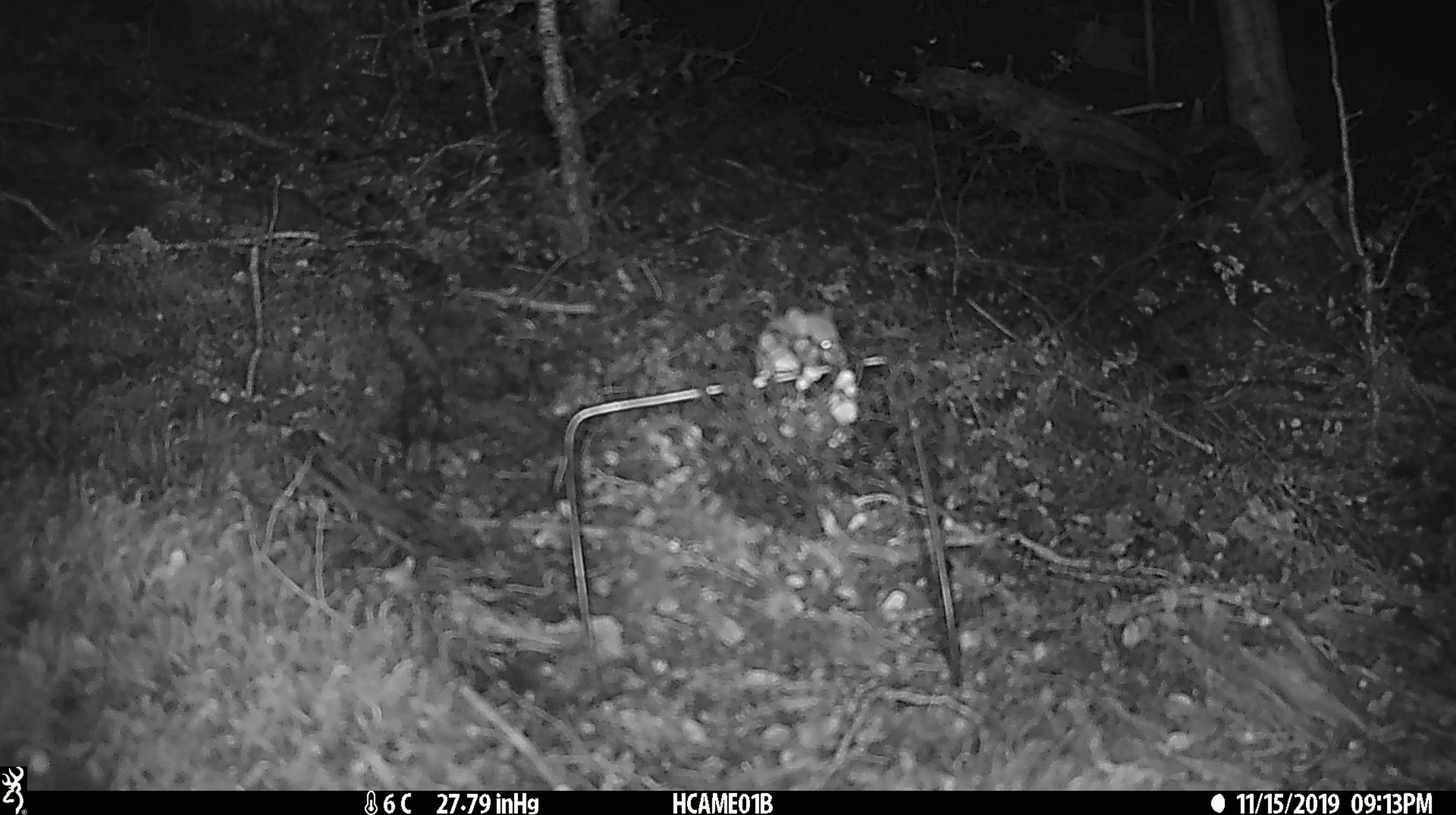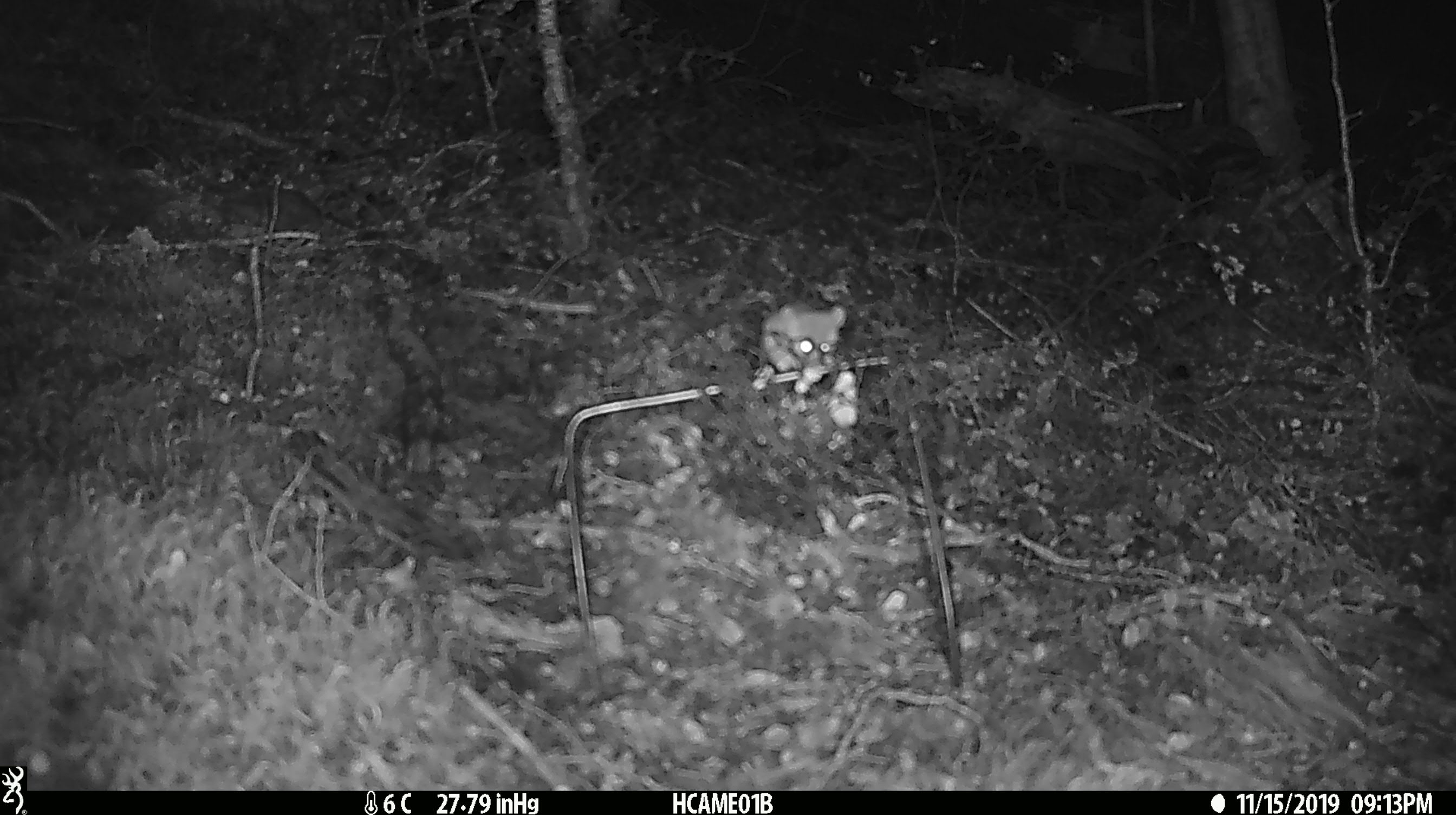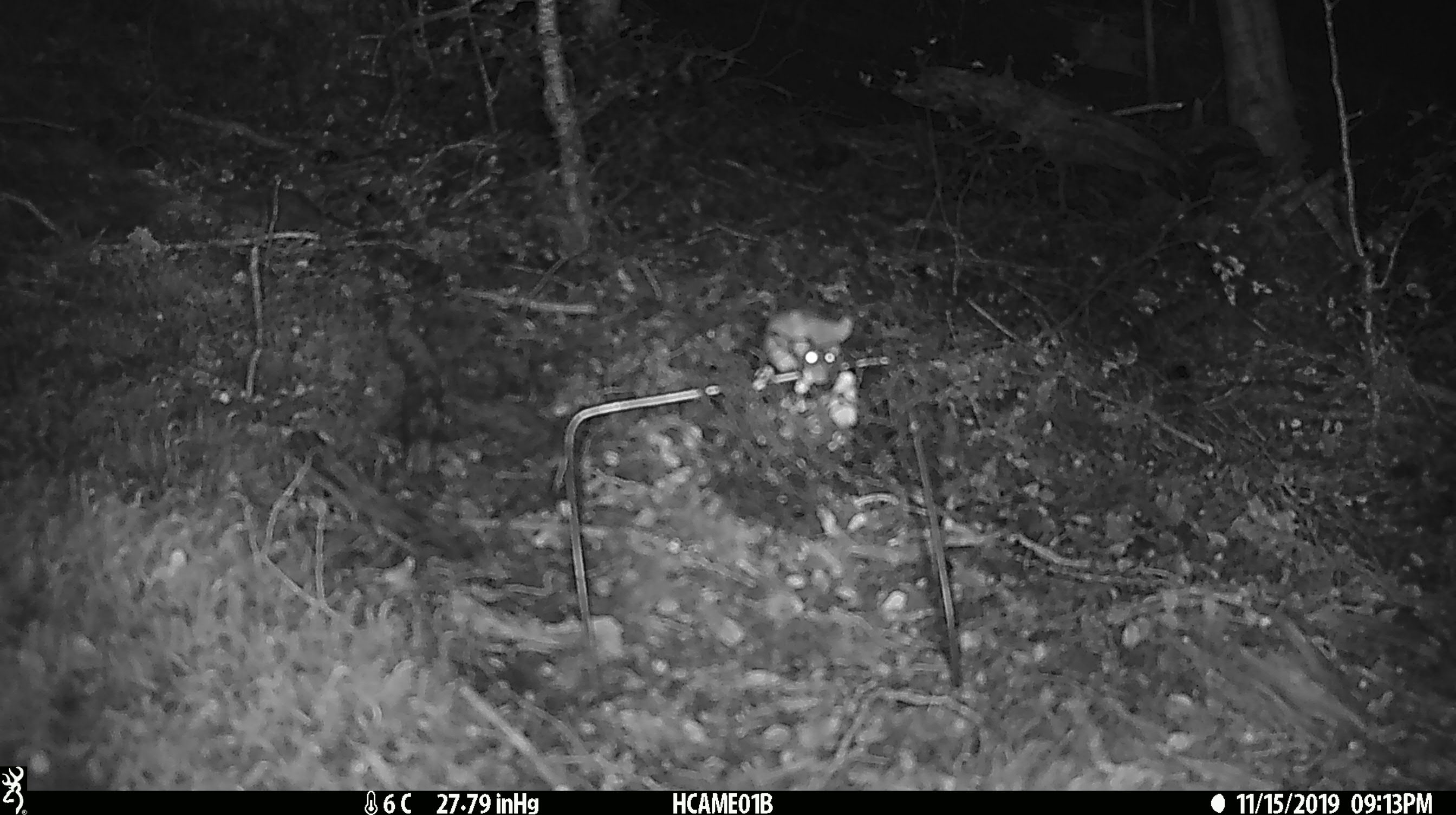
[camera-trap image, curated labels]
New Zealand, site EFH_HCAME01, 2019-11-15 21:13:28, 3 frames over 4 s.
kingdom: Animalia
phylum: Chordata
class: Mammalia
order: Rodentia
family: Muridae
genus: Mus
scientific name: Mus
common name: mouse